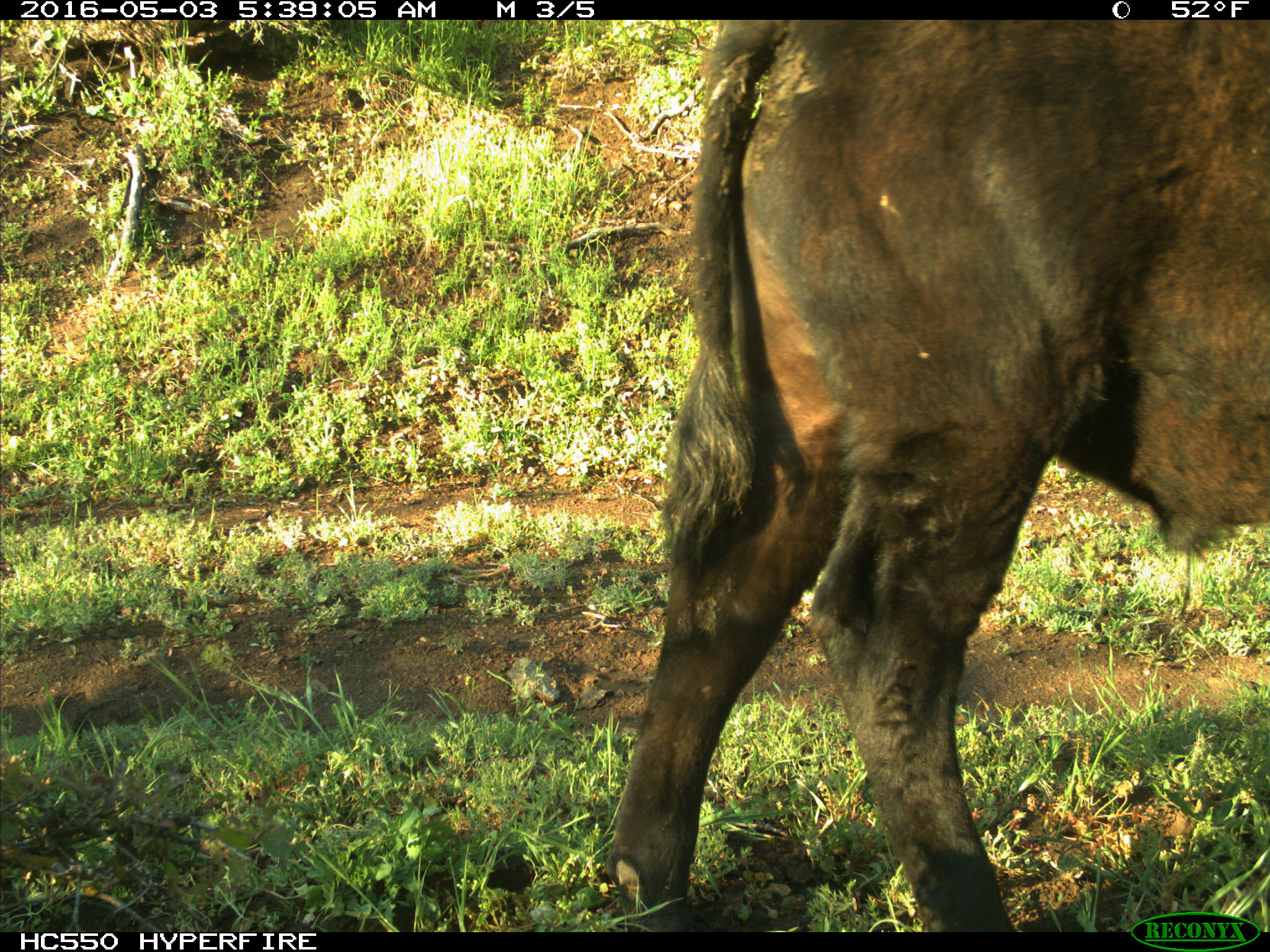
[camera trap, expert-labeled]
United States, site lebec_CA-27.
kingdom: Animalia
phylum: Chordata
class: Mammalia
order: Artiodactyla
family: Bovidae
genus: Bos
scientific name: Bos taurus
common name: domestic cow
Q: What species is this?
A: Bos taurus (domestic cow).